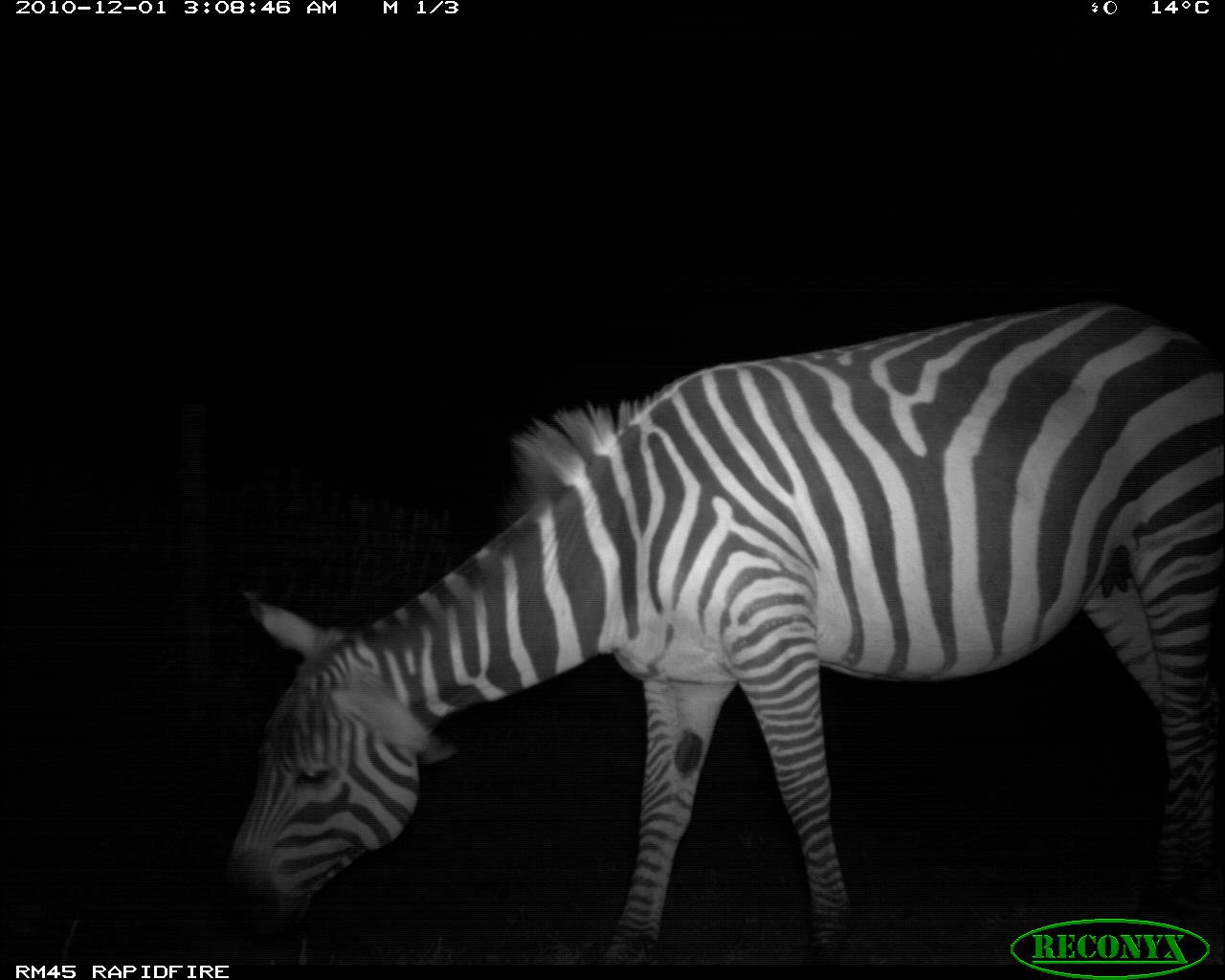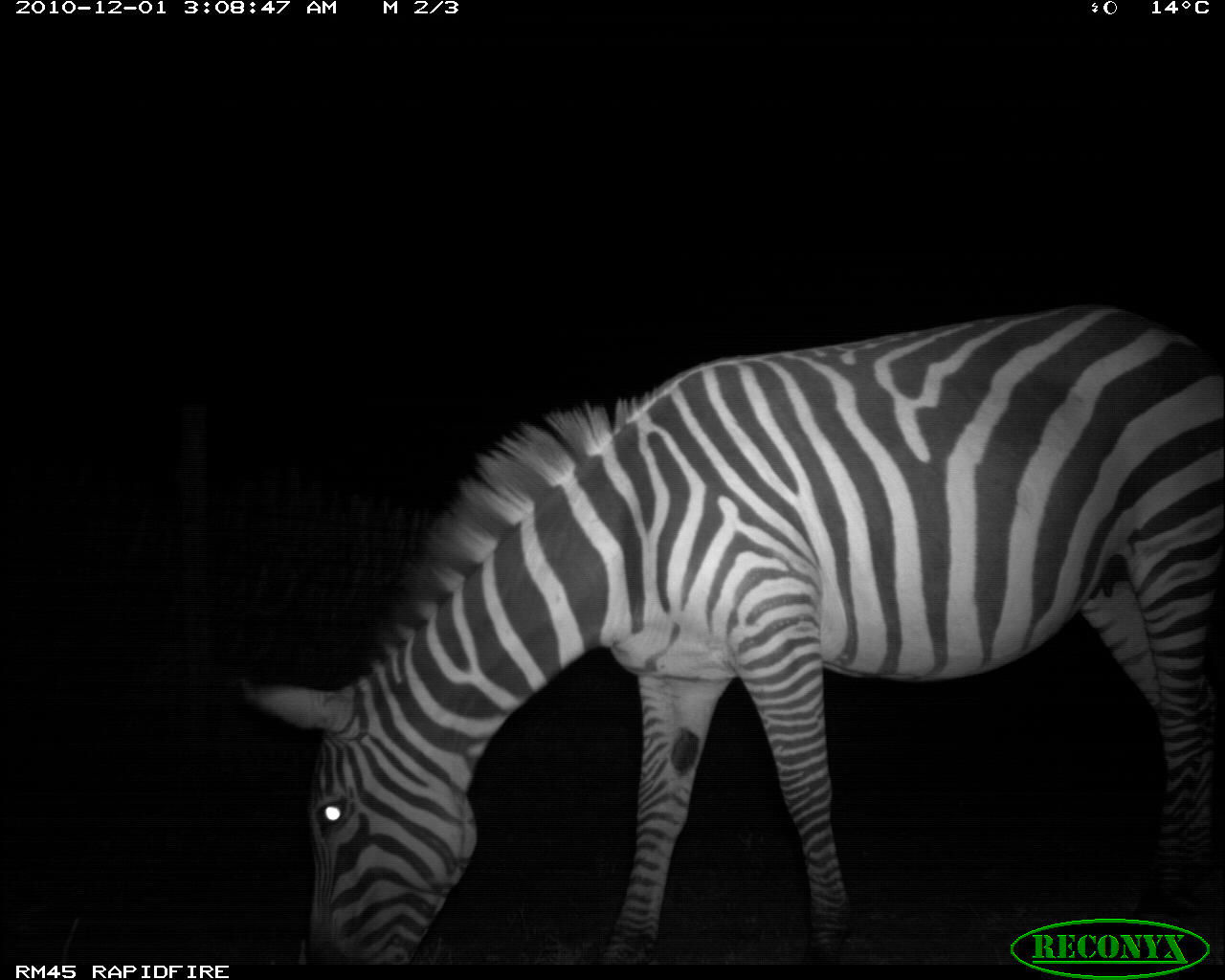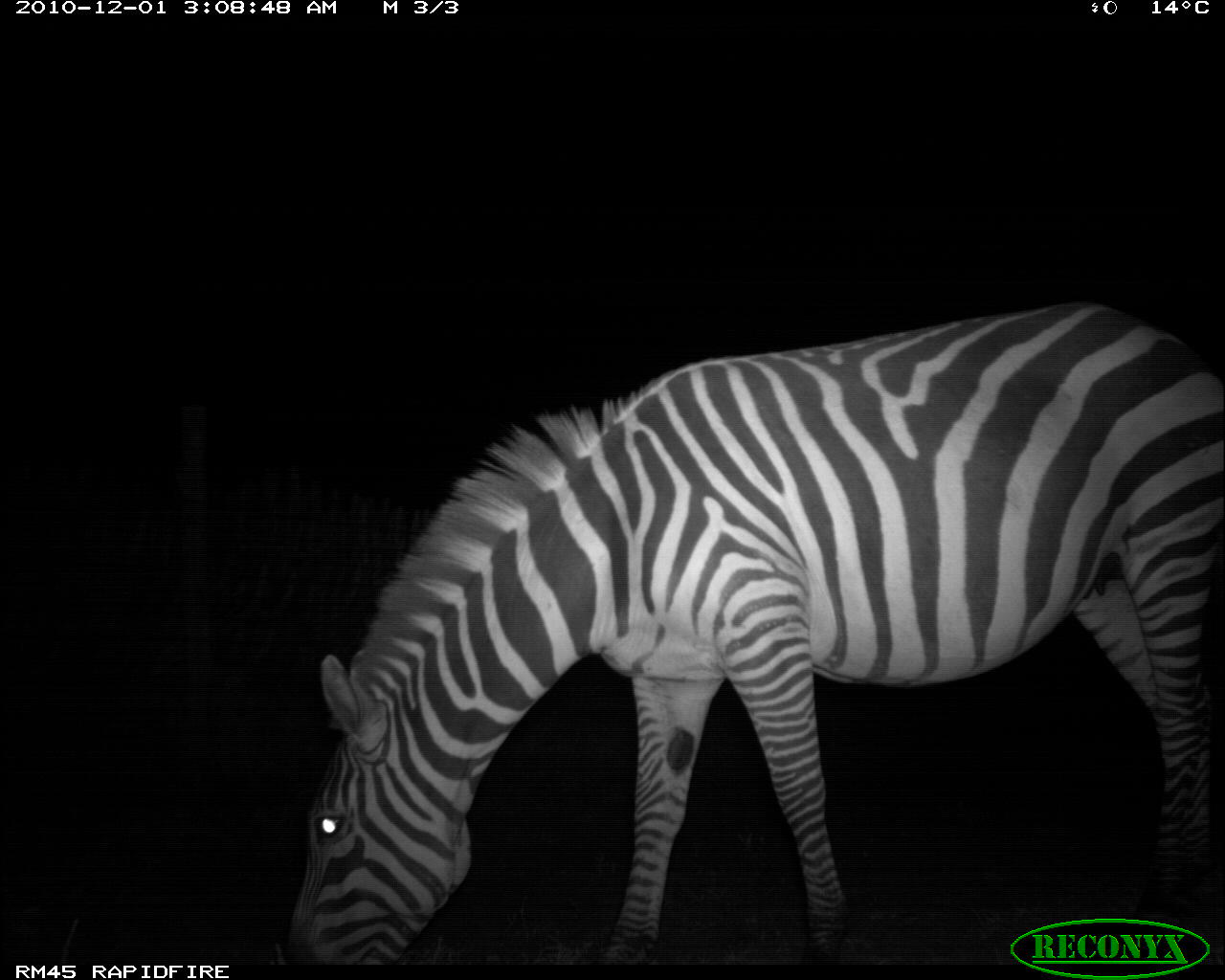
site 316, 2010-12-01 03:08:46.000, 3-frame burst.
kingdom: Animalia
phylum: Chordata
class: Mammalia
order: Perissodactyla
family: Equidae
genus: Equus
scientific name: Equus quagga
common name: plains zebra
Equus quagga (plains zebra), count 1.